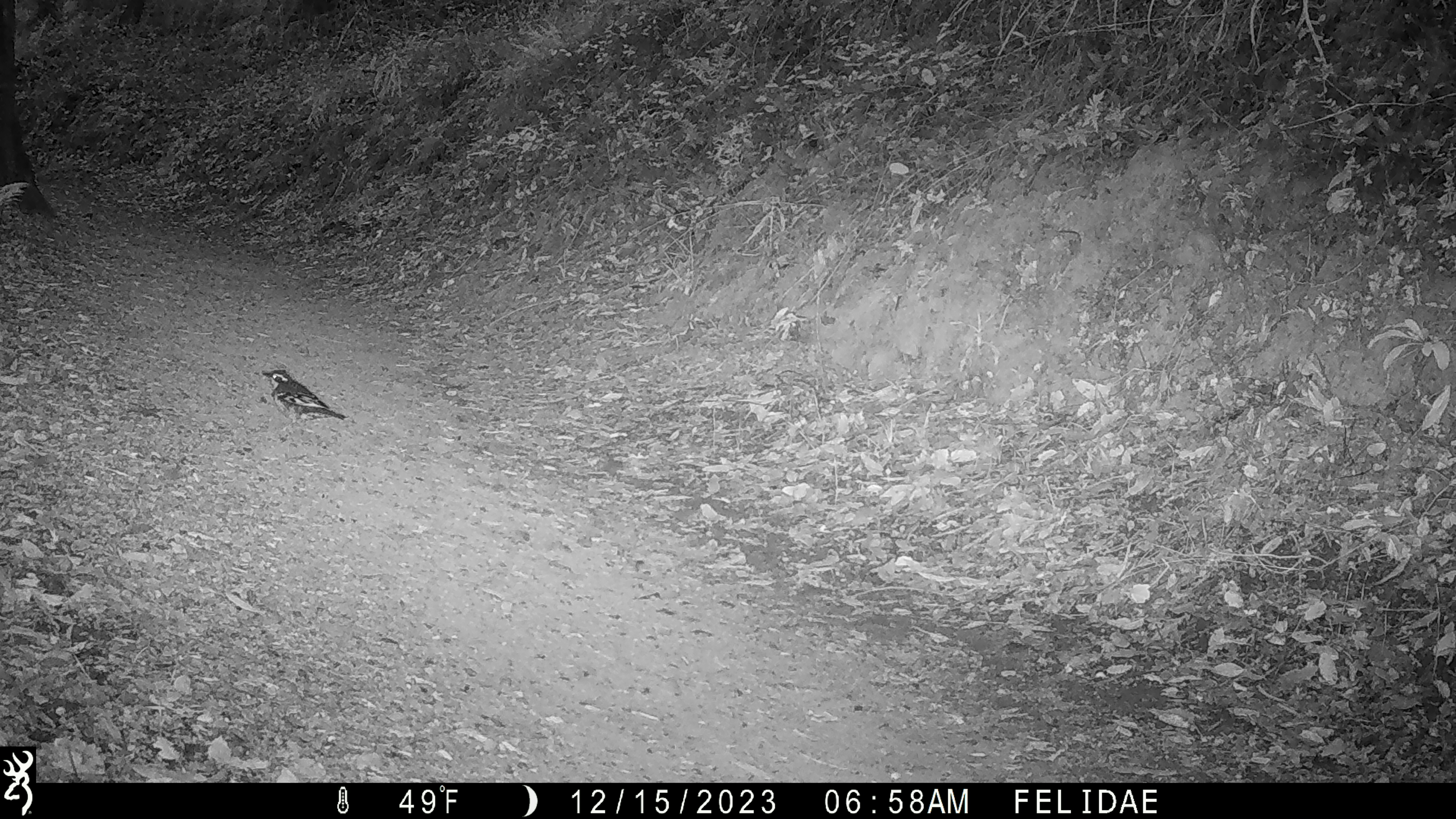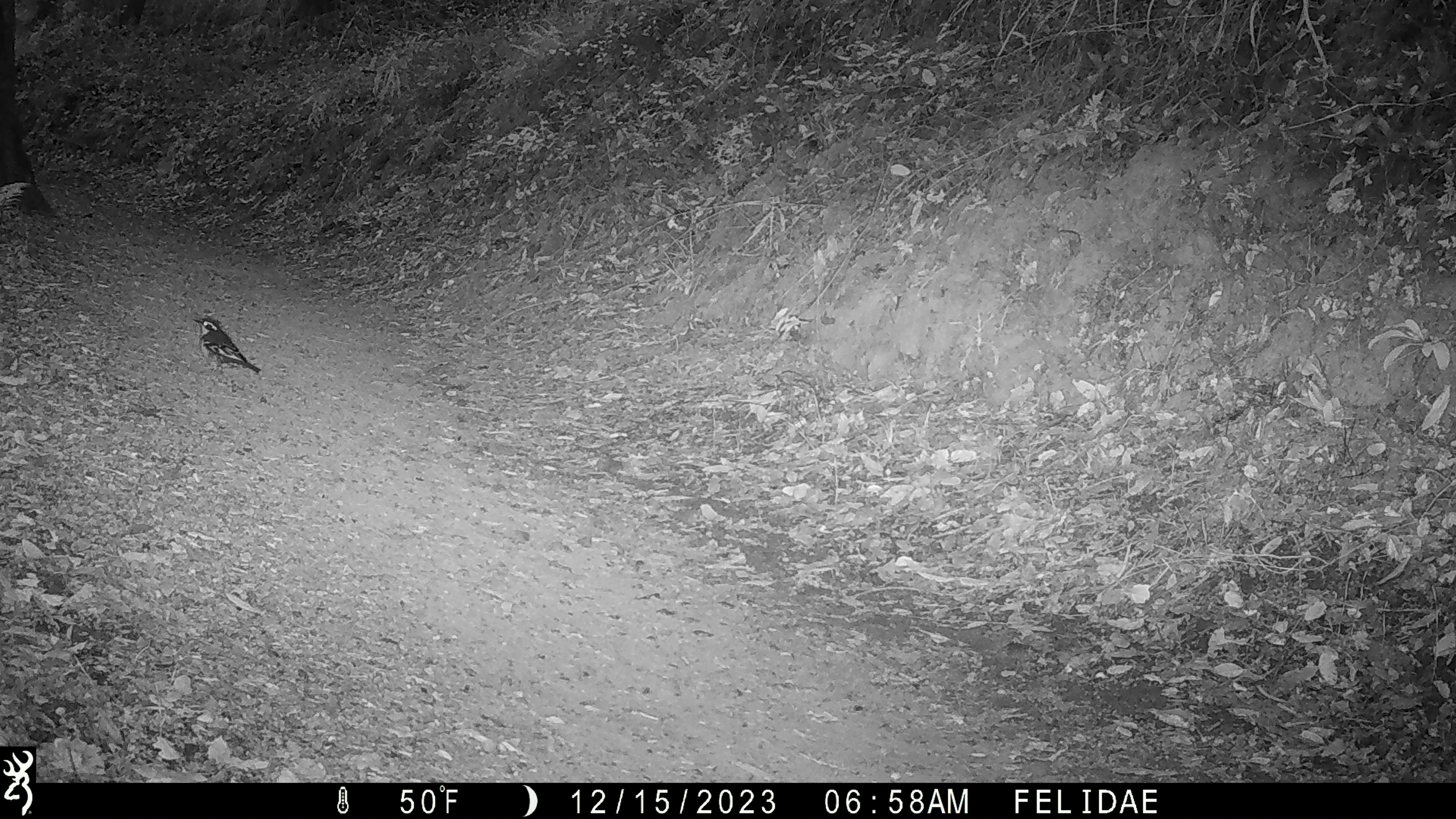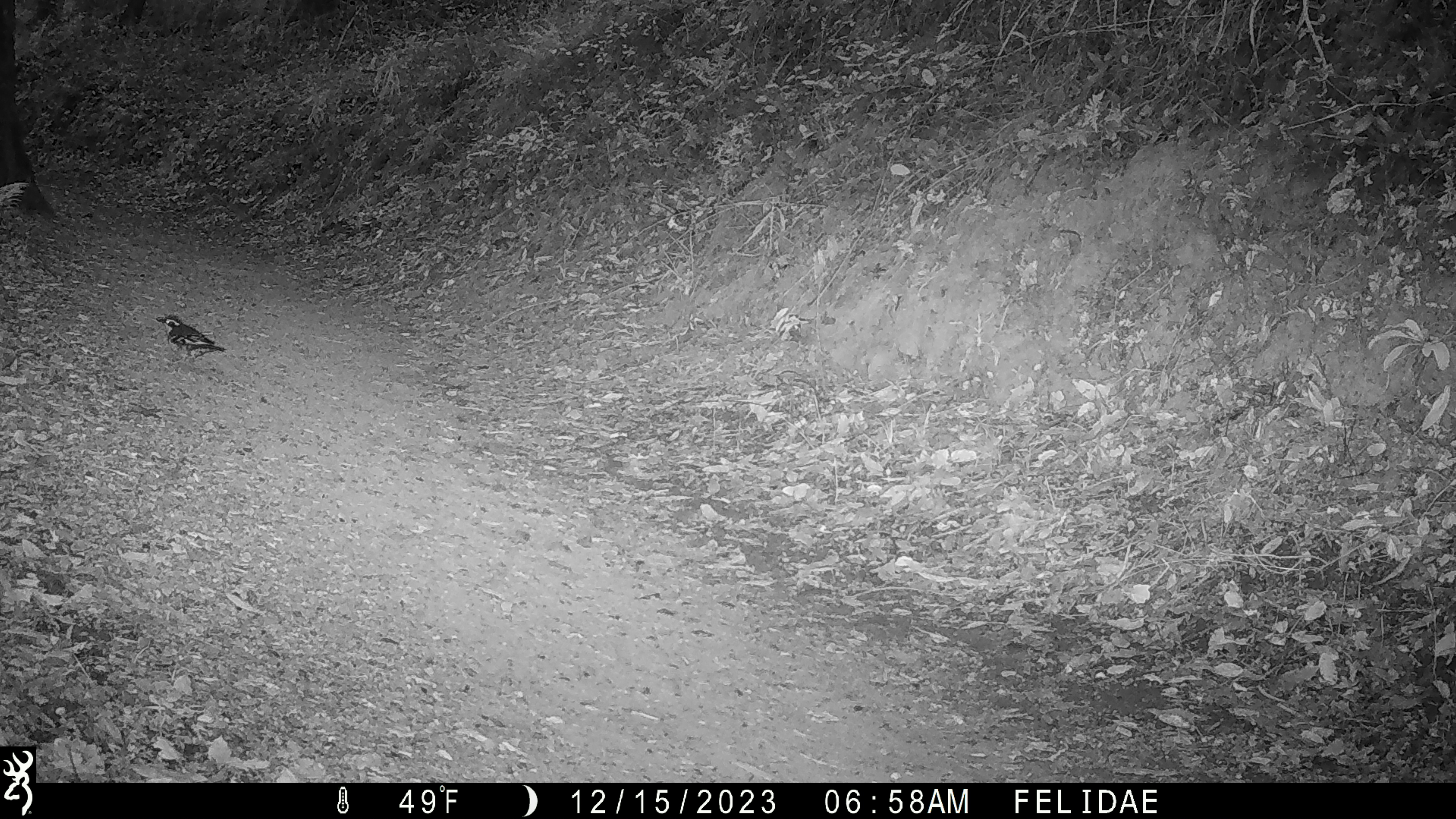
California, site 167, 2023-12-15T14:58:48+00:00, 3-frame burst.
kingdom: Animalia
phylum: Chordata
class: Aves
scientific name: Aves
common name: bird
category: unknown bird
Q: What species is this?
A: Unknown bird (bird) (Aves).